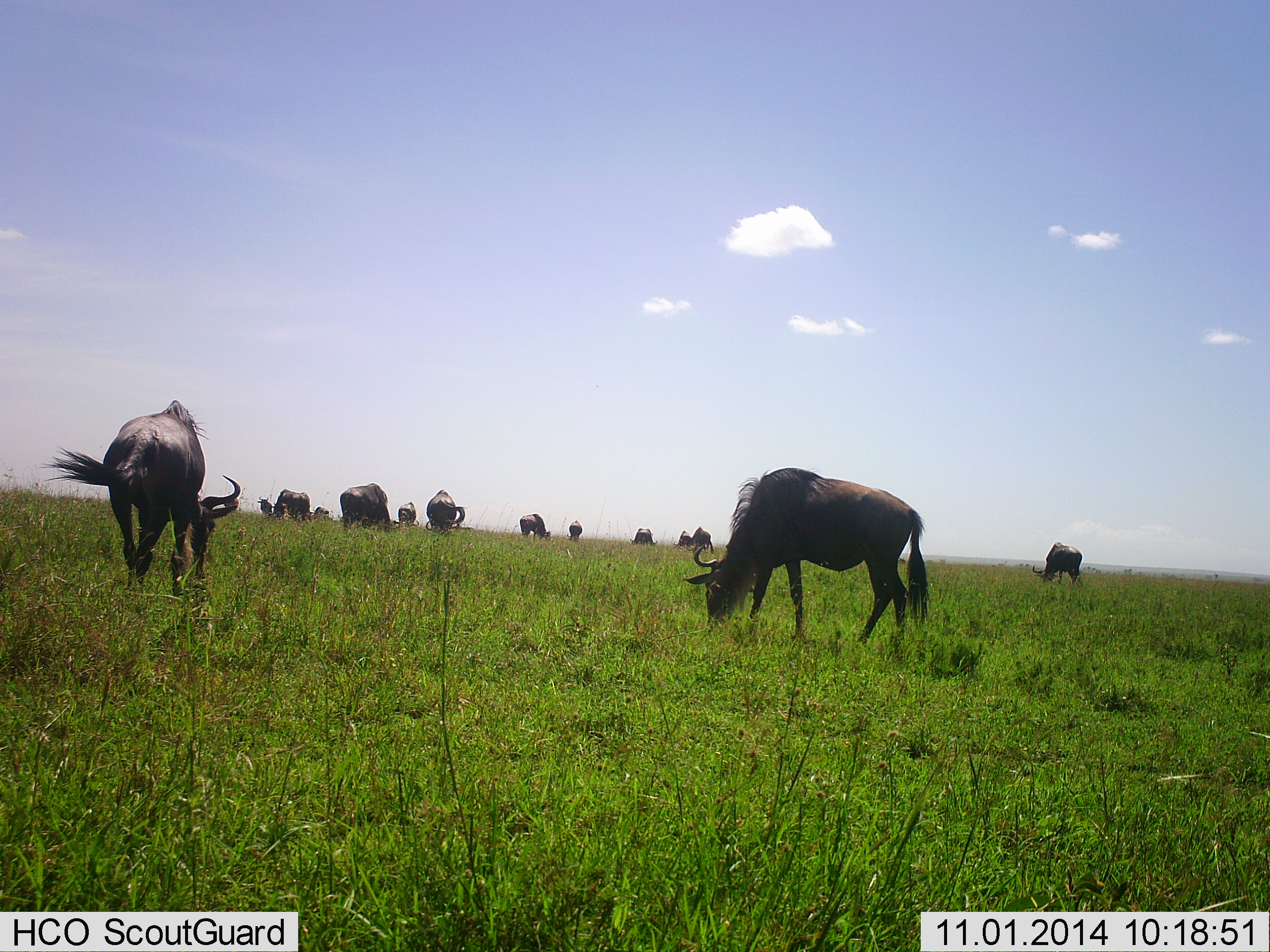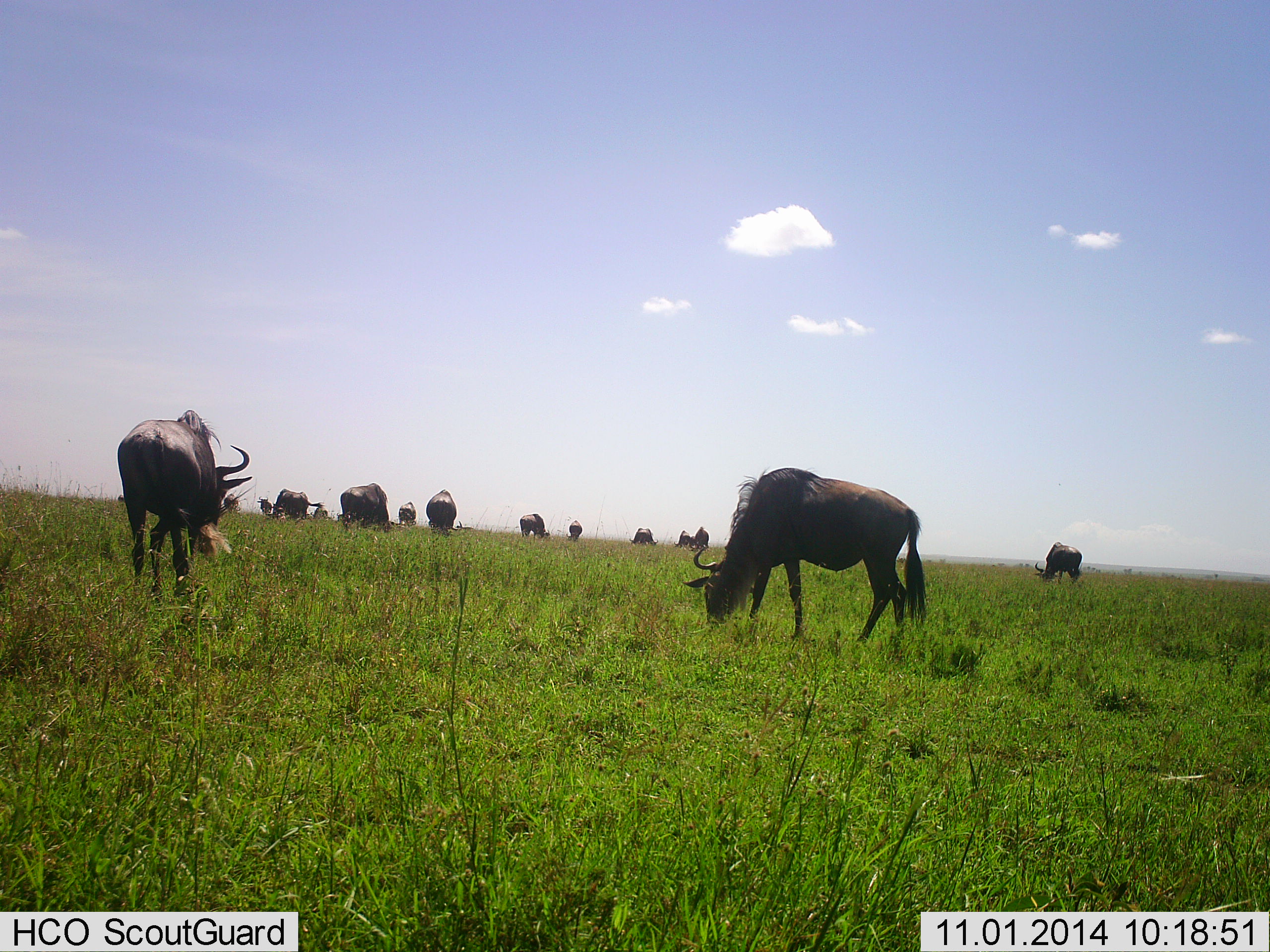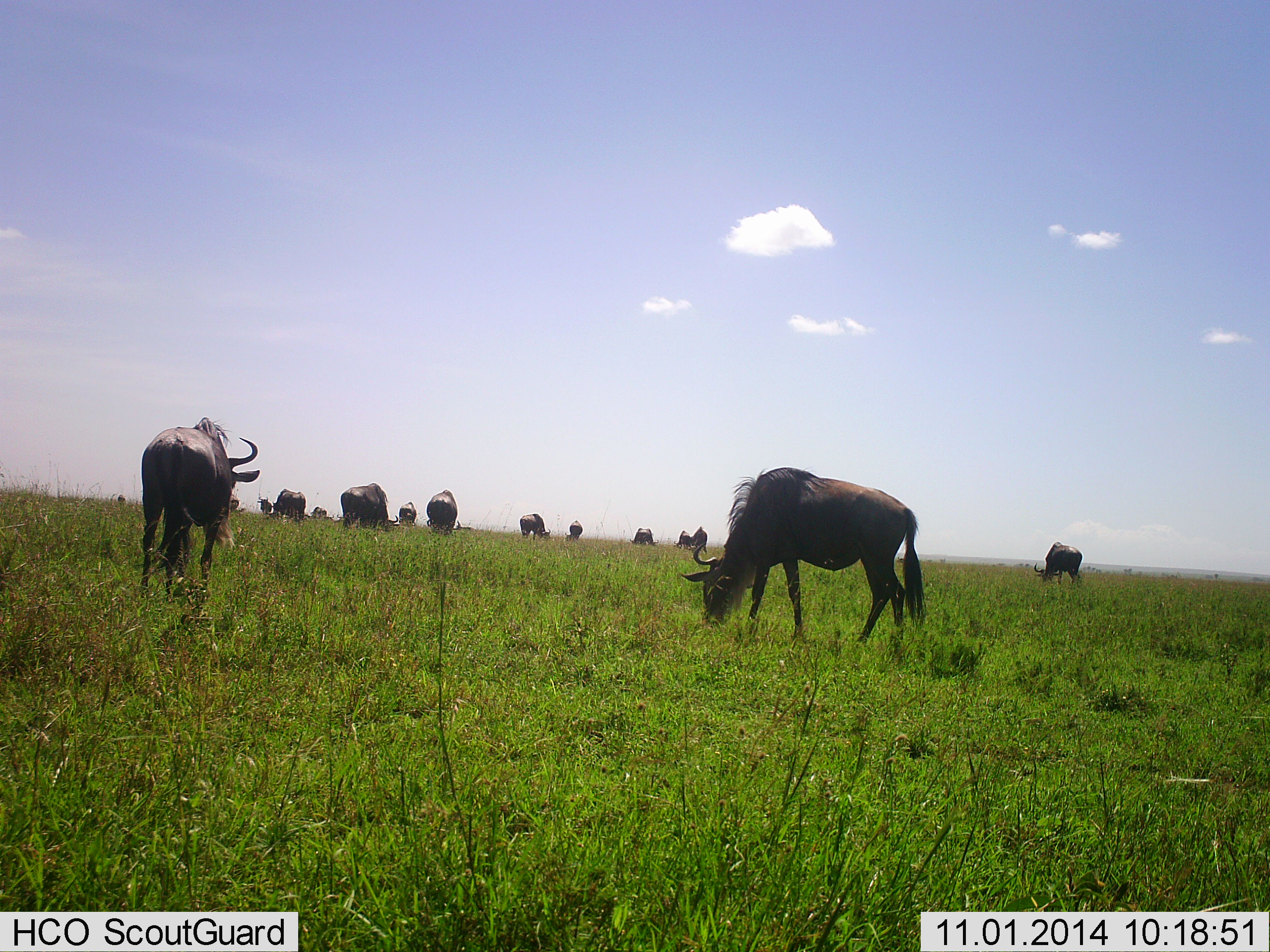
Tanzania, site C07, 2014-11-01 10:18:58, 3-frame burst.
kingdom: Animalia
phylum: Chordata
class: Mammalia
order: Artiodactyla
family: Bovidae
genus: Connochaetes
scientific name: Connochaetes taurinus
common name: blue wildebeest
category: wildebeest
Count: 11-50.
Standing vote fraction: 10%.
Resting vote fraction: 0%.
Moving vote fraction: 20%.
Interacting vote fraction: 0%.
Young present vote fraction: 0%.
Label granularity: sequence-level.